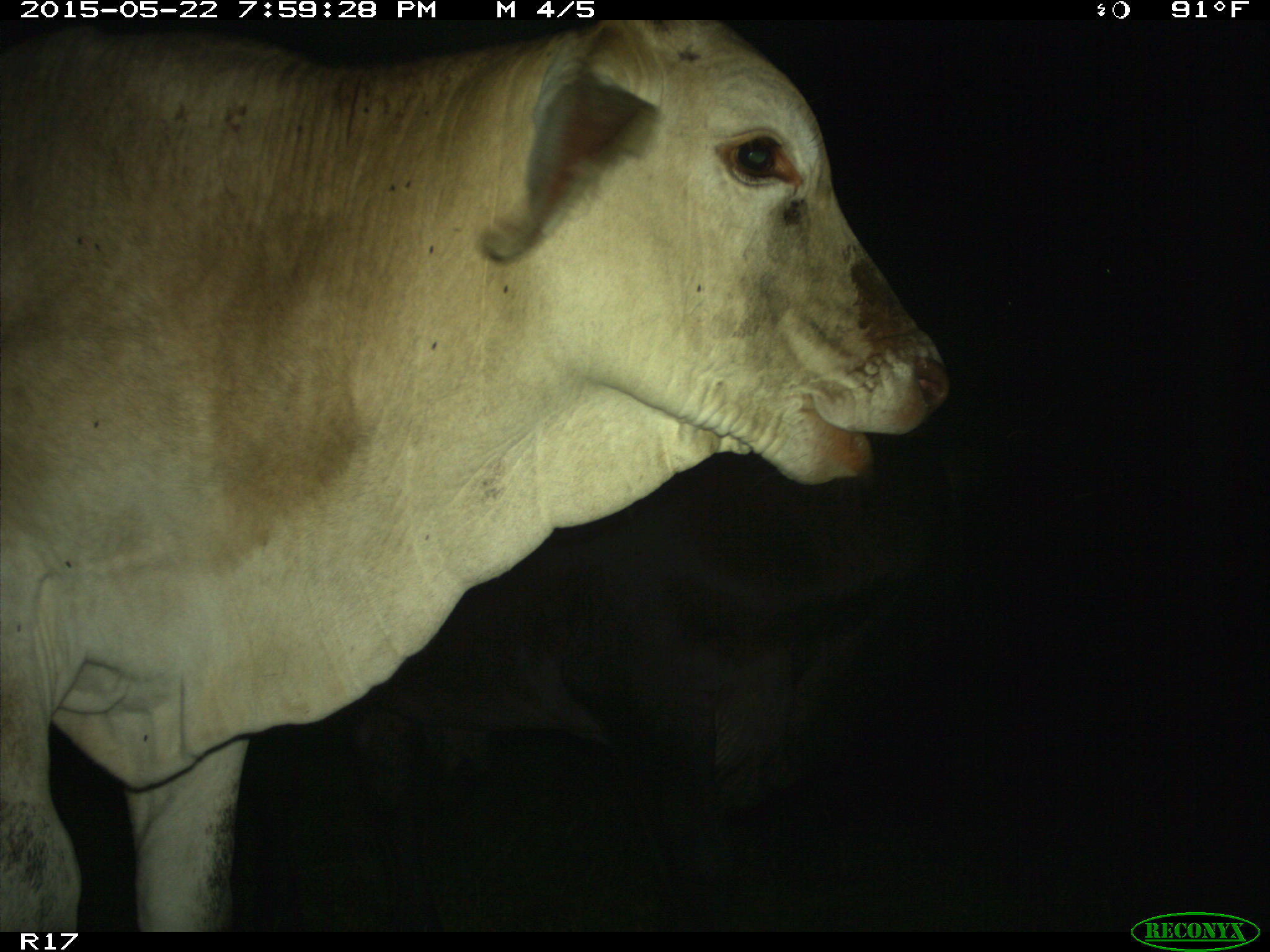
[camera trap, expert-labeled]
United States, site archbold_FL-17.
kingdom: Animalia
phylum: Chordata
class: Mammalia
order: Artiodactyla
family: Bovidae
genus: Bos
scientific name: Bos taurus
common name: domestic cow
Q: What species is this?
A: Bos taurus (domestic cow).